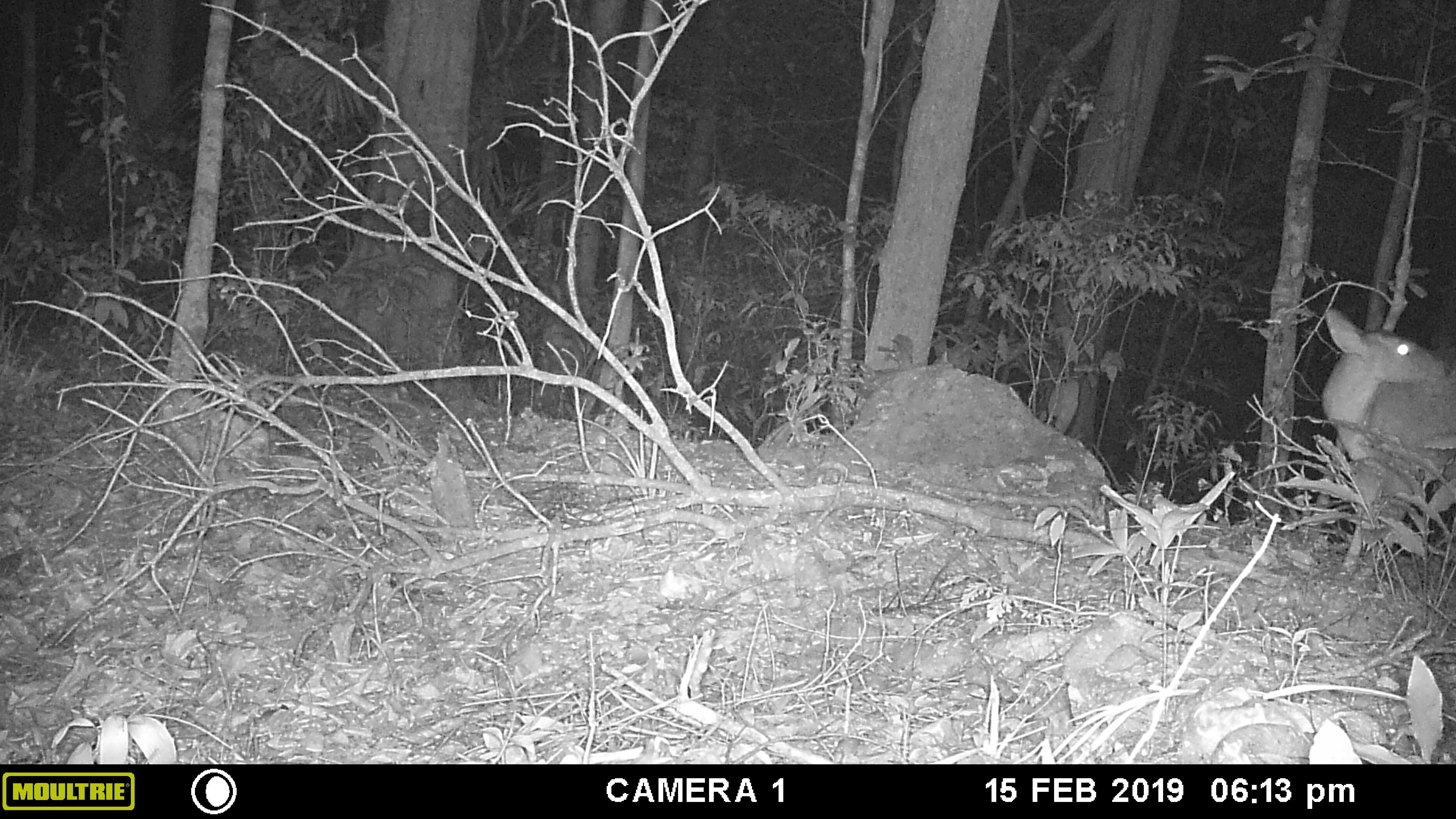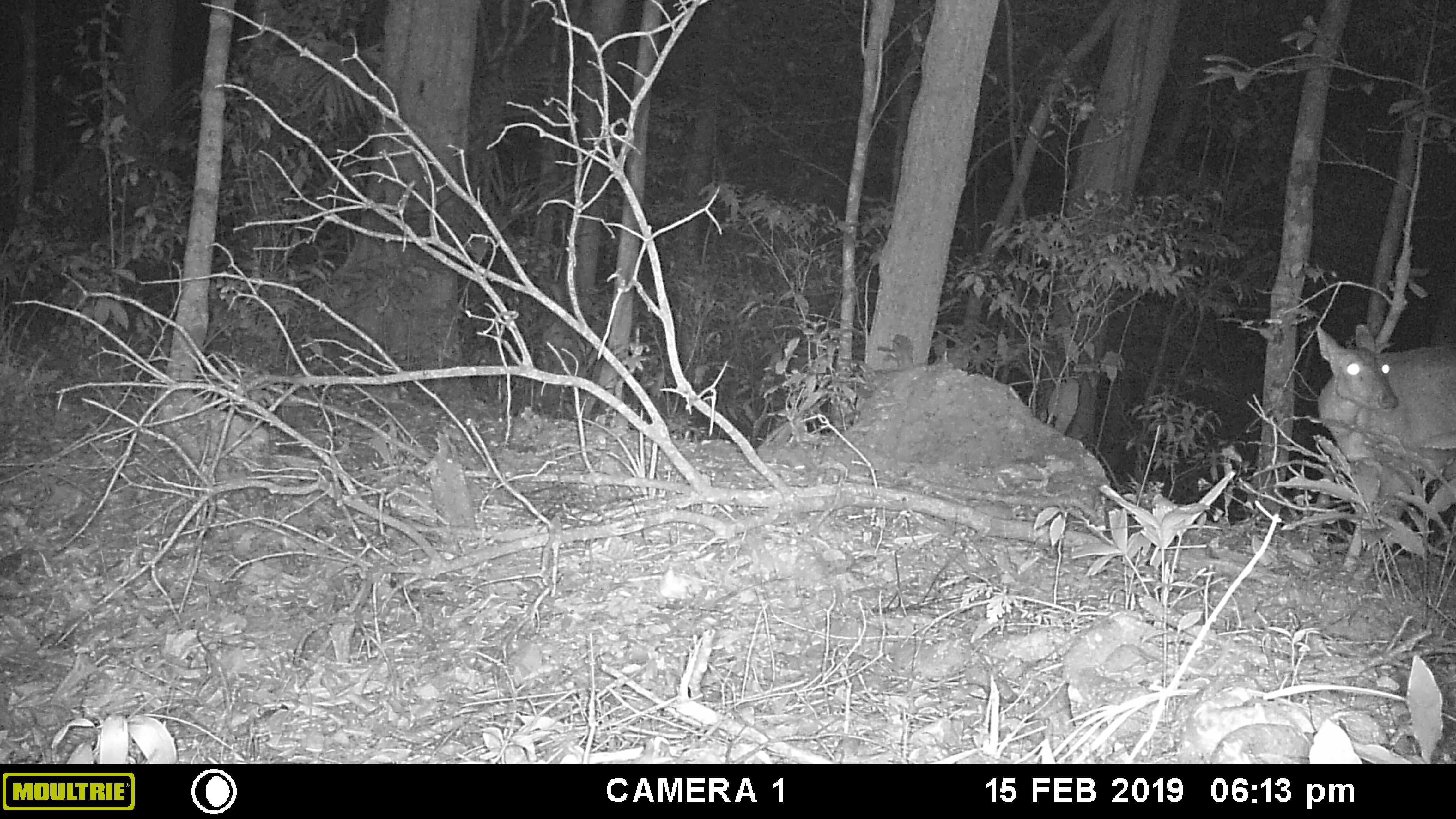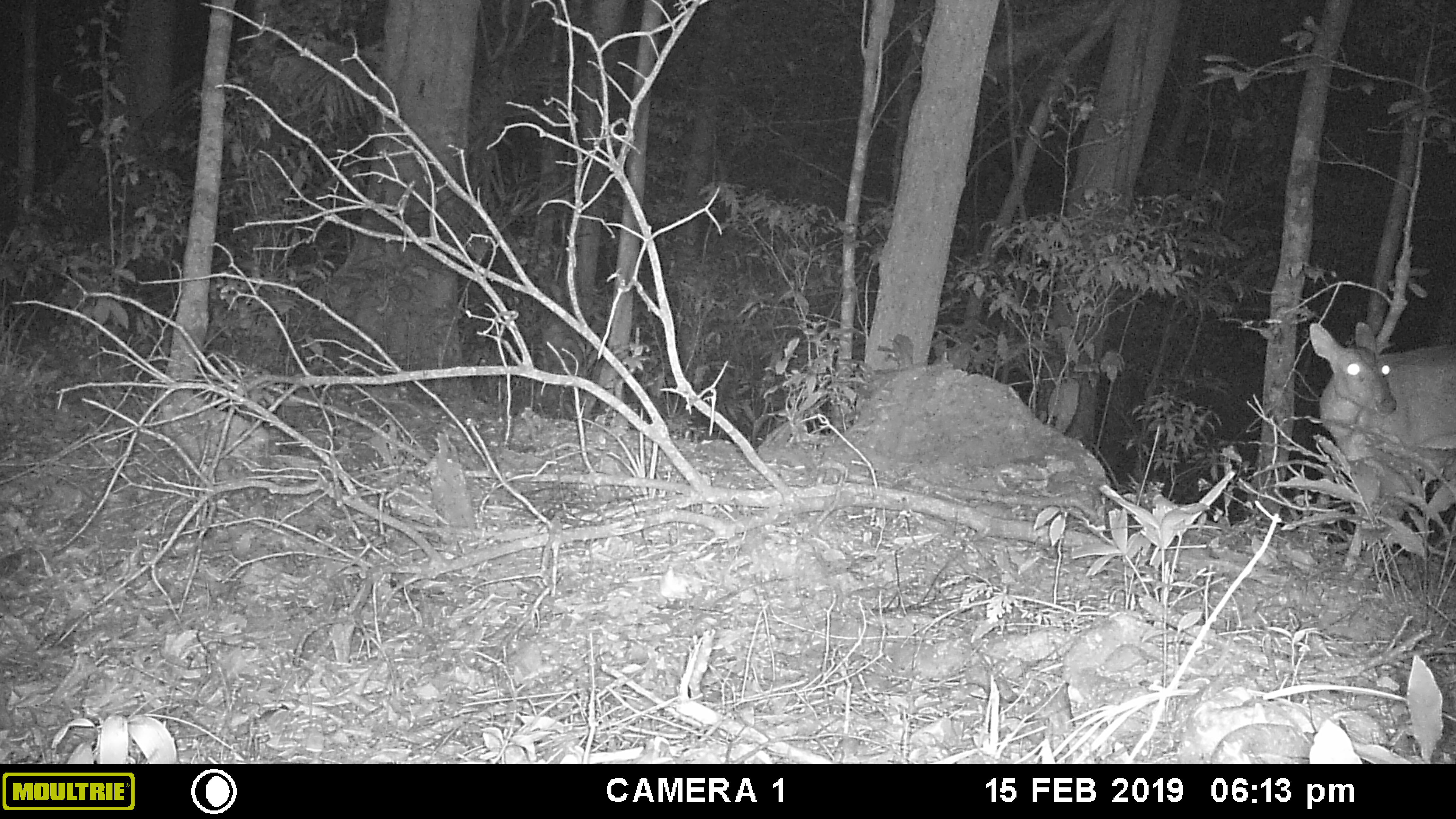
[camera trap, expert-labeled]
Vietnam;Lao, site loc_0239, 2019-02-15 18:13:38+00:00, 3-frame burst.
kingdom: Animalia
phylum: Chordata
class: Mammalia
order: Artiodactyla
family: Cervidae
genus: Muntiacus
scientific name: Muntiacus vuquangensis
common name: large-antlered muntjac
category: large antlered muntjac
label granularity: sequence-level